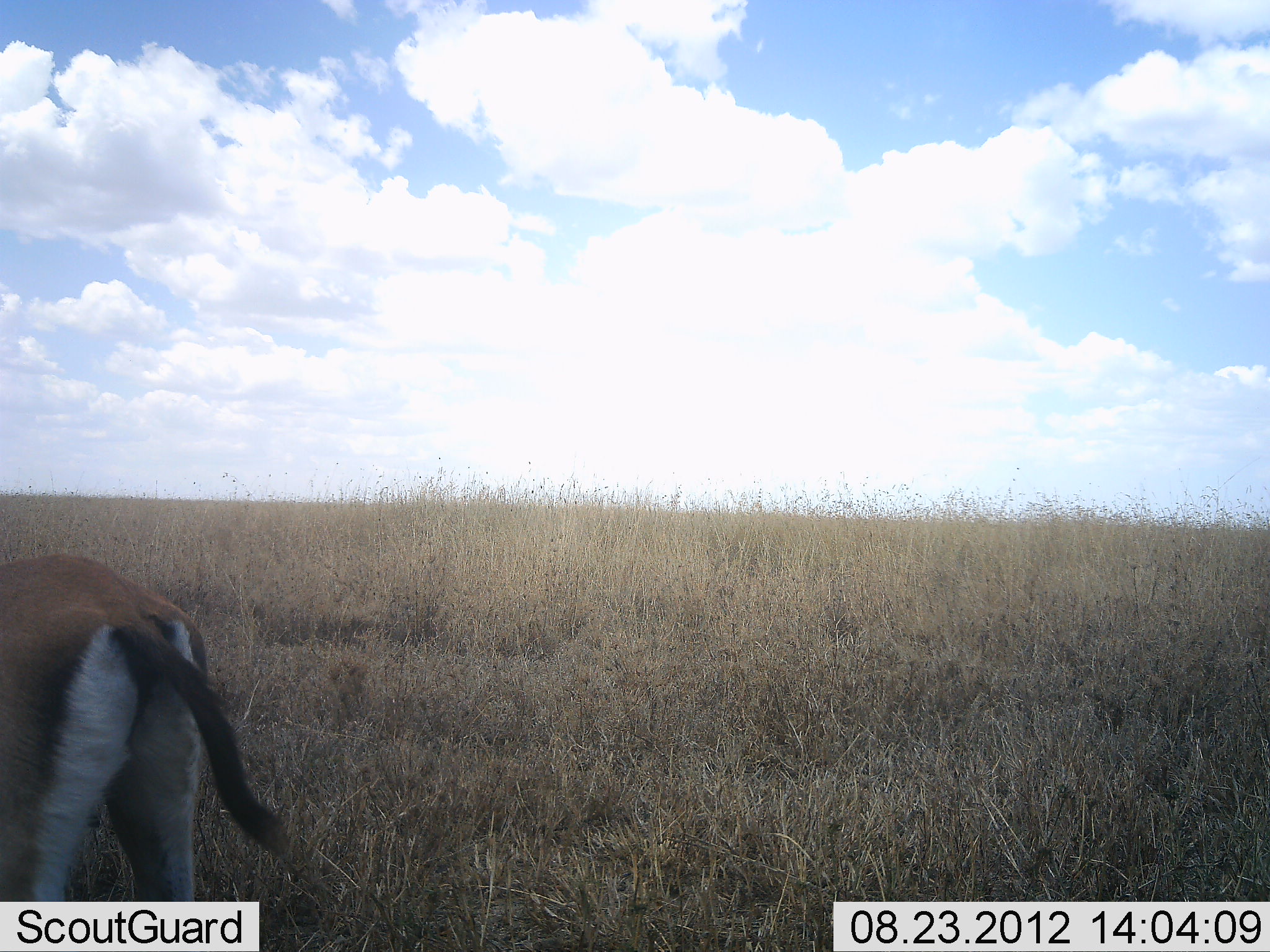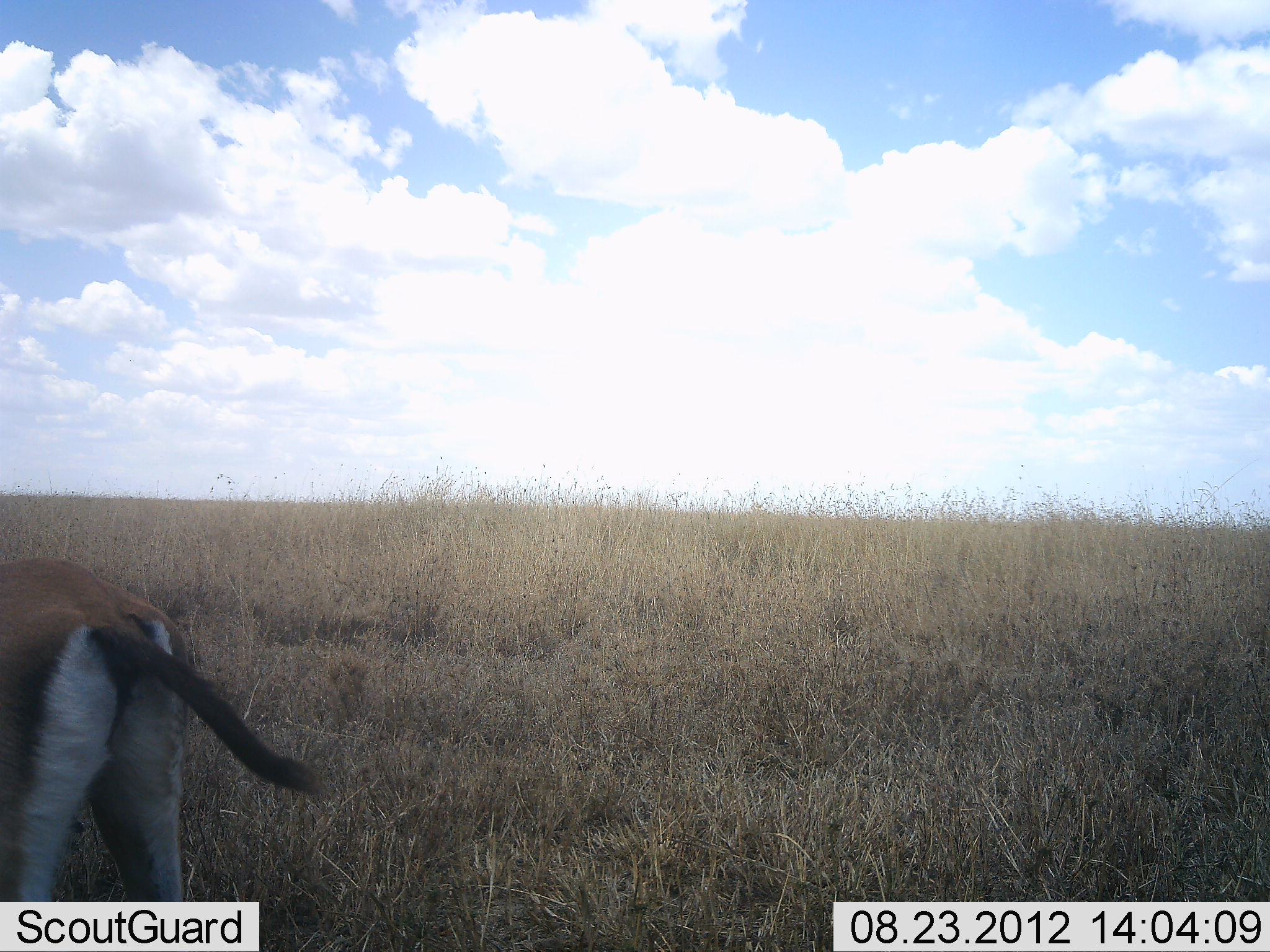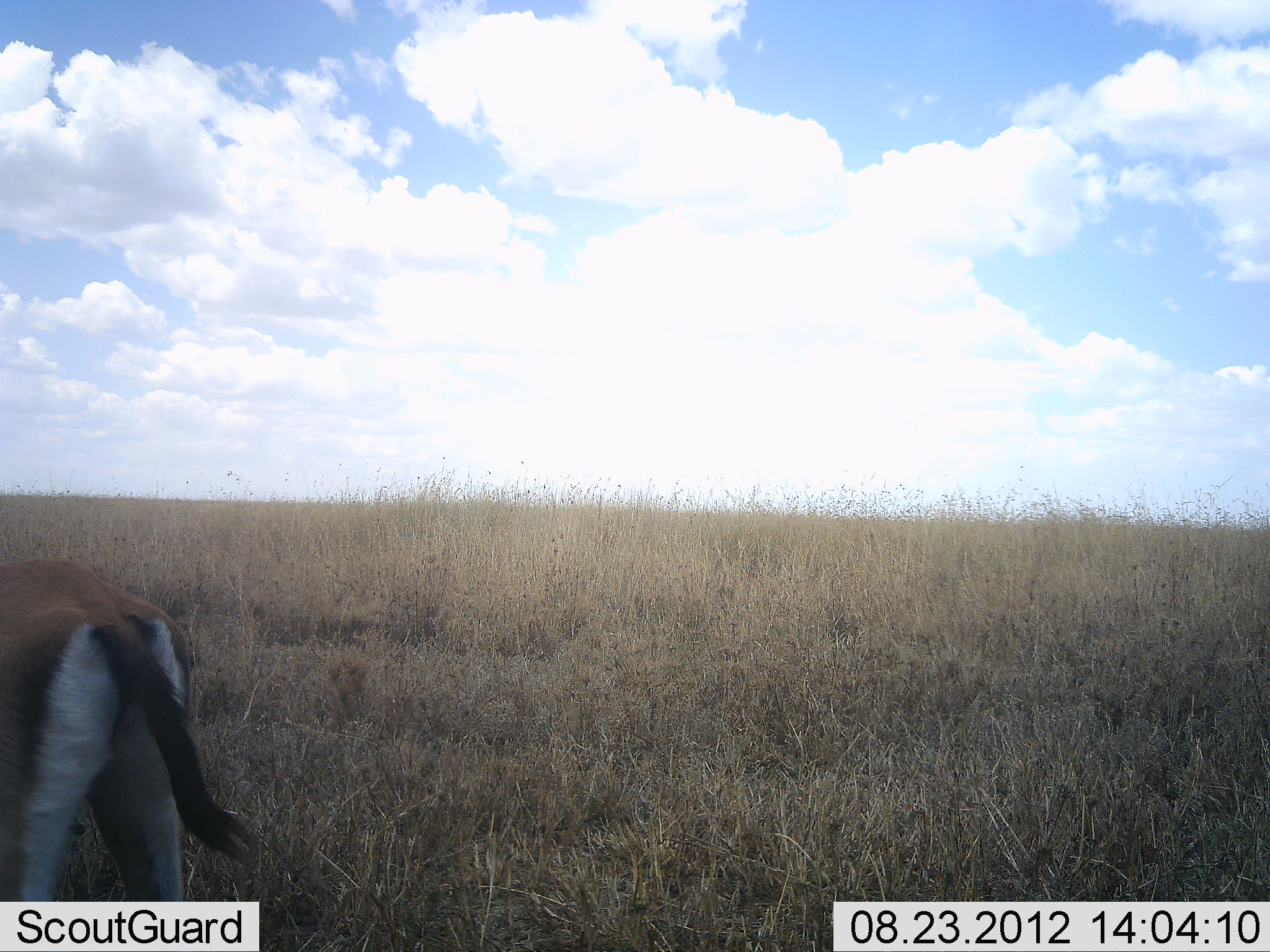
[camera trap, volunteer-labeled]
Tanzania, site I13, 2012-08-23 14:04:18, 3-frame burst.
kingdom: Animalia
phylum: Chordata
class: Mammalia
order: Artiodactyla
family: Bovidae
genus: Eudorcas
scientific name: Eudorcas thomsonii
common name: thomson's gazelle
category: gazellethomsons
Gazellethomsons (thomson's gazelle) (Eudorcas thomsonii), count 1. Behavior (volunteer vote fractions): standing 100%, resting 0%, moving 0%, interacting 0%. Young present (vote fraction): 0%. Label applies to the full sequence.